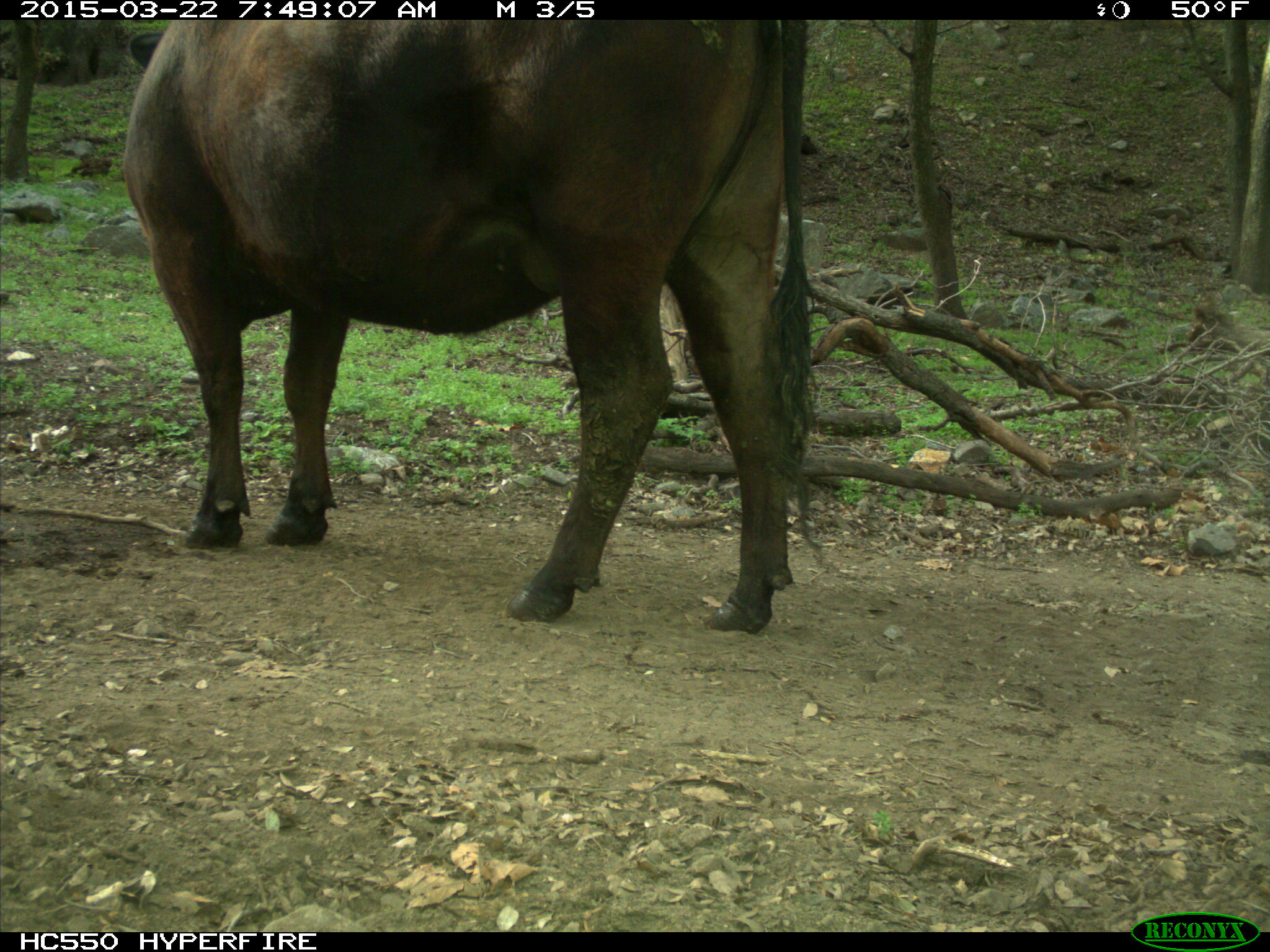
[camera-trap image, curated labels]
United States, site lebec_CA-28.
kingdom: Animalia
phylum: Chordata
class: Mammalia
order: Artiodactyla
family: Bovidae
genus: Bos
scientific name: Bos taurus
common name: domestic cow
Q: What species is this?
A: Bos taurus (domestic cow).